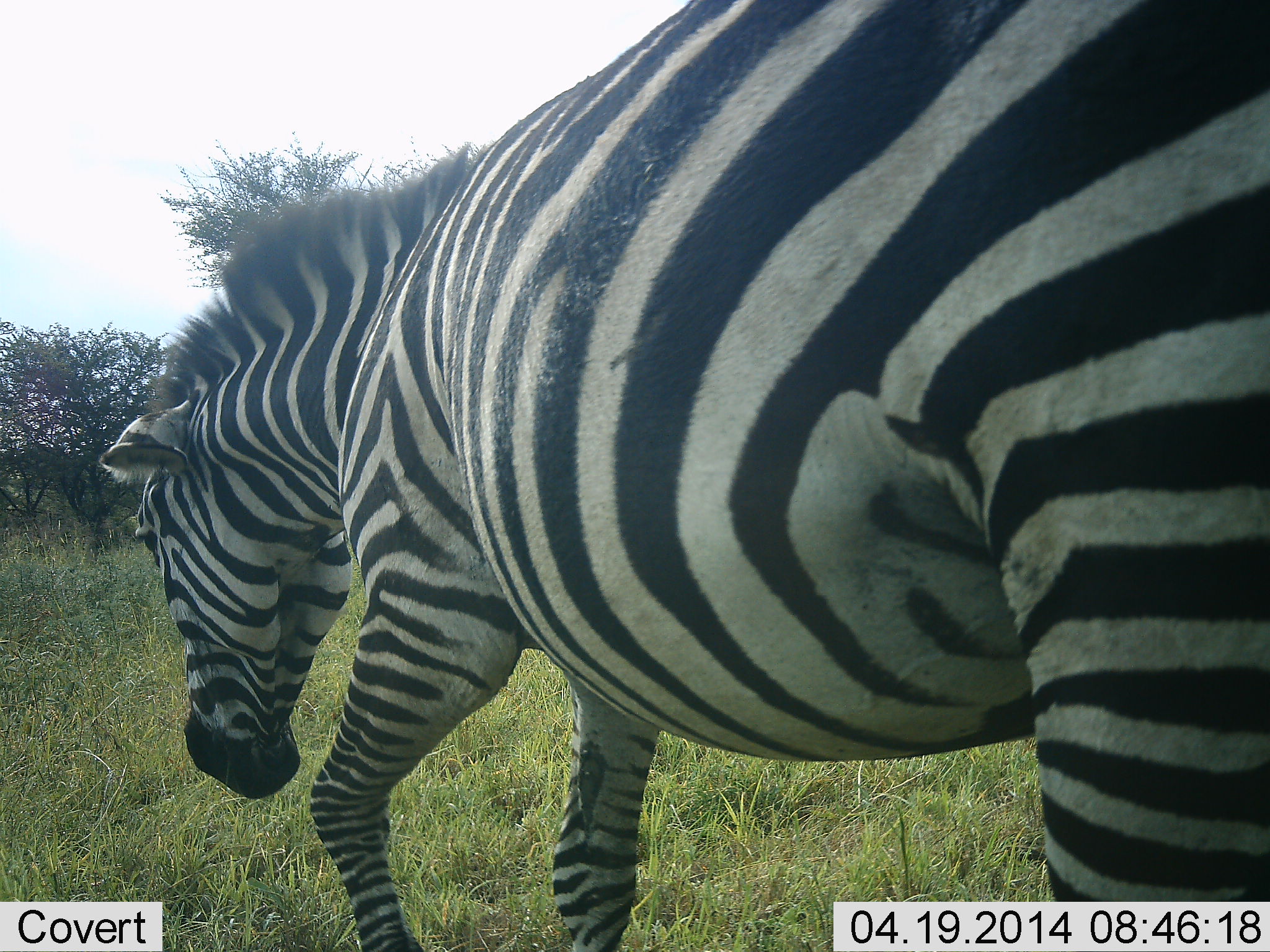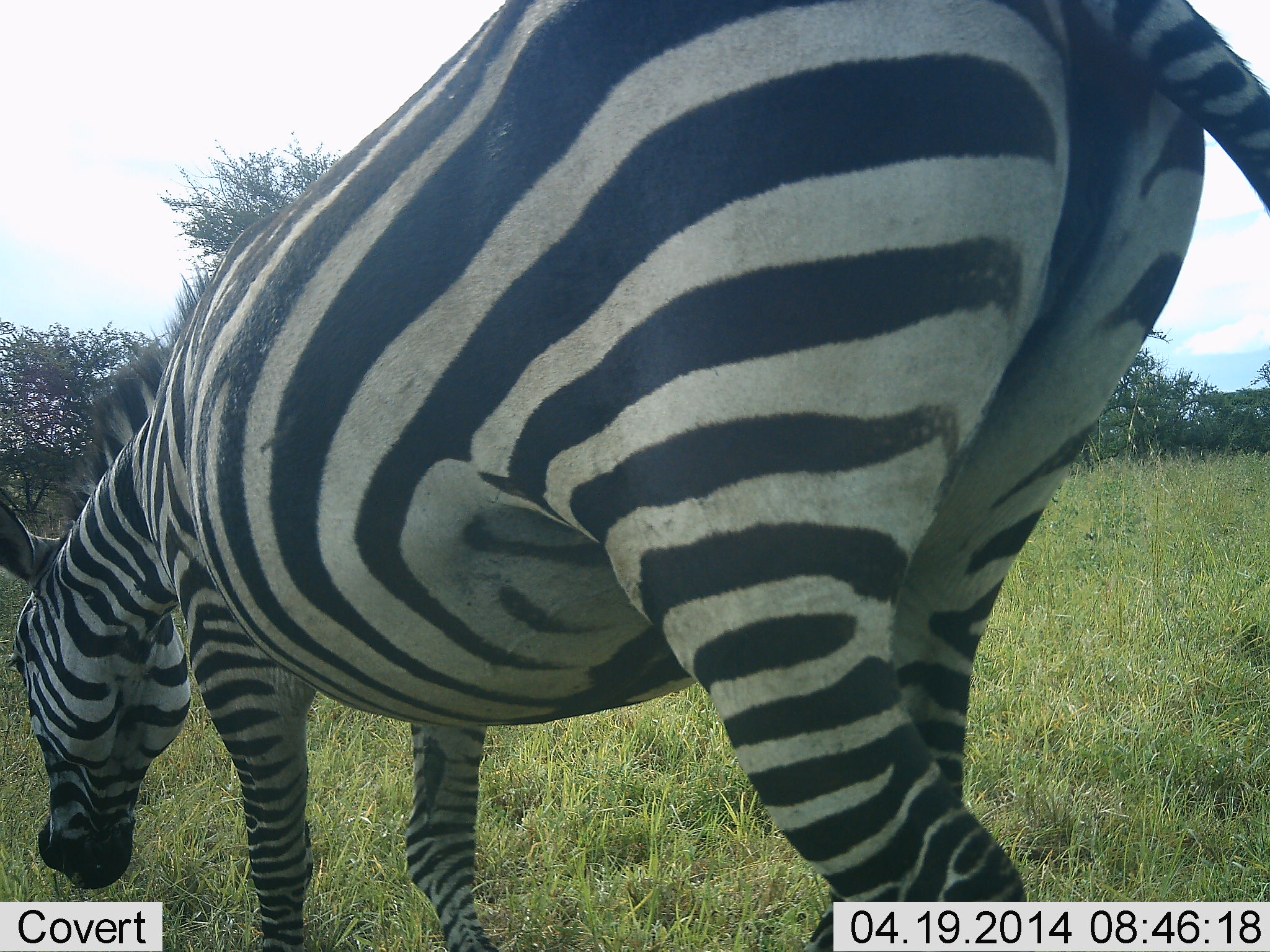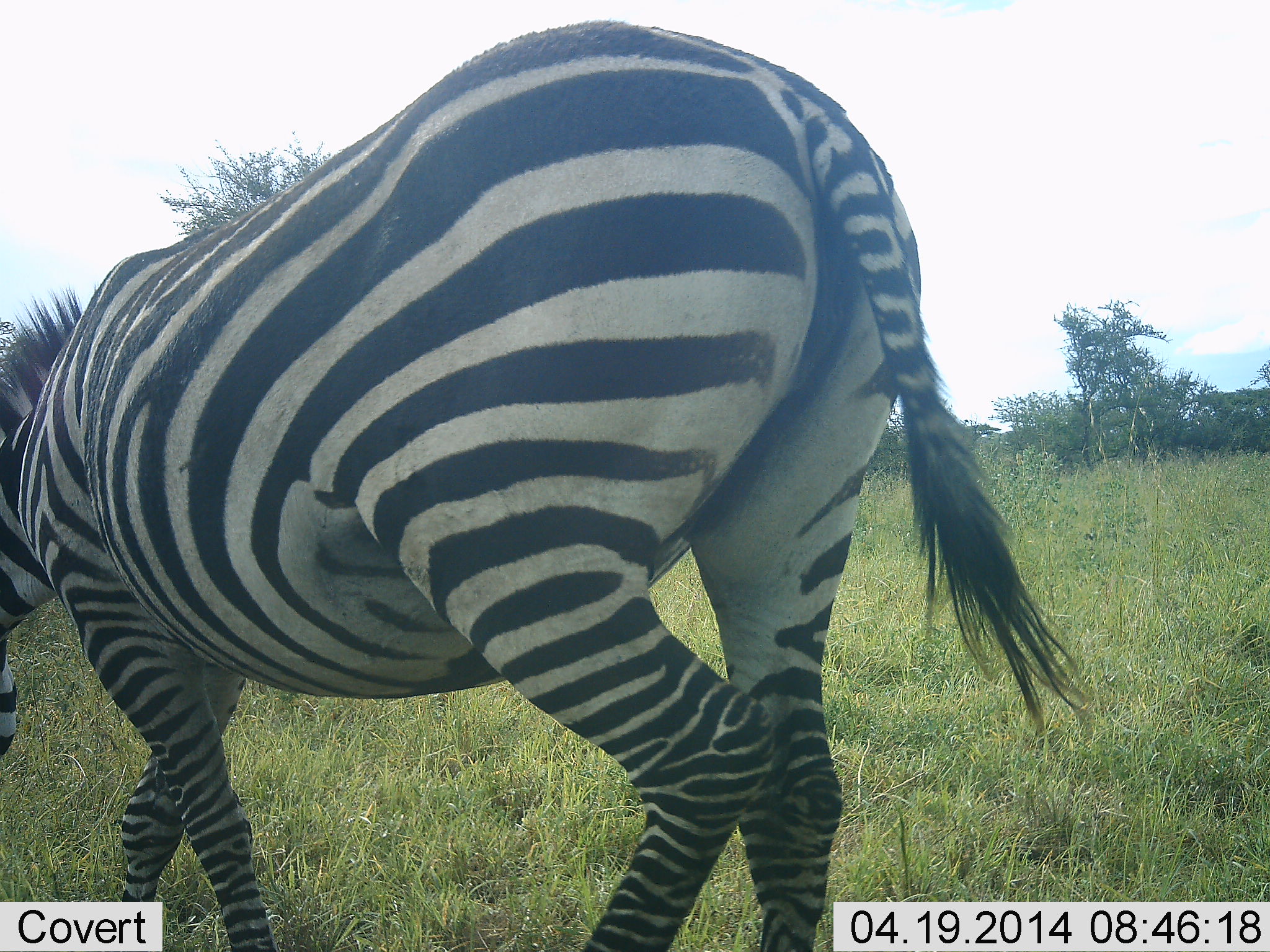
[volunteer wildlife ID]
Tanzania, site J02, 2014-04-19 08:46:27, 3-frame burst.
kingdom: Animalia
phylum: Chordata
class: Mammalia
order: Perissodactyla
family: Equidae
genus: Equus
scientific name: Equus quagga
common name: plains zebra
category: zebra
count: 1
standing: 0%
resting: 0%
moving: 80%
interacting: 0%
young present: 0%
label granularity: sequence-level